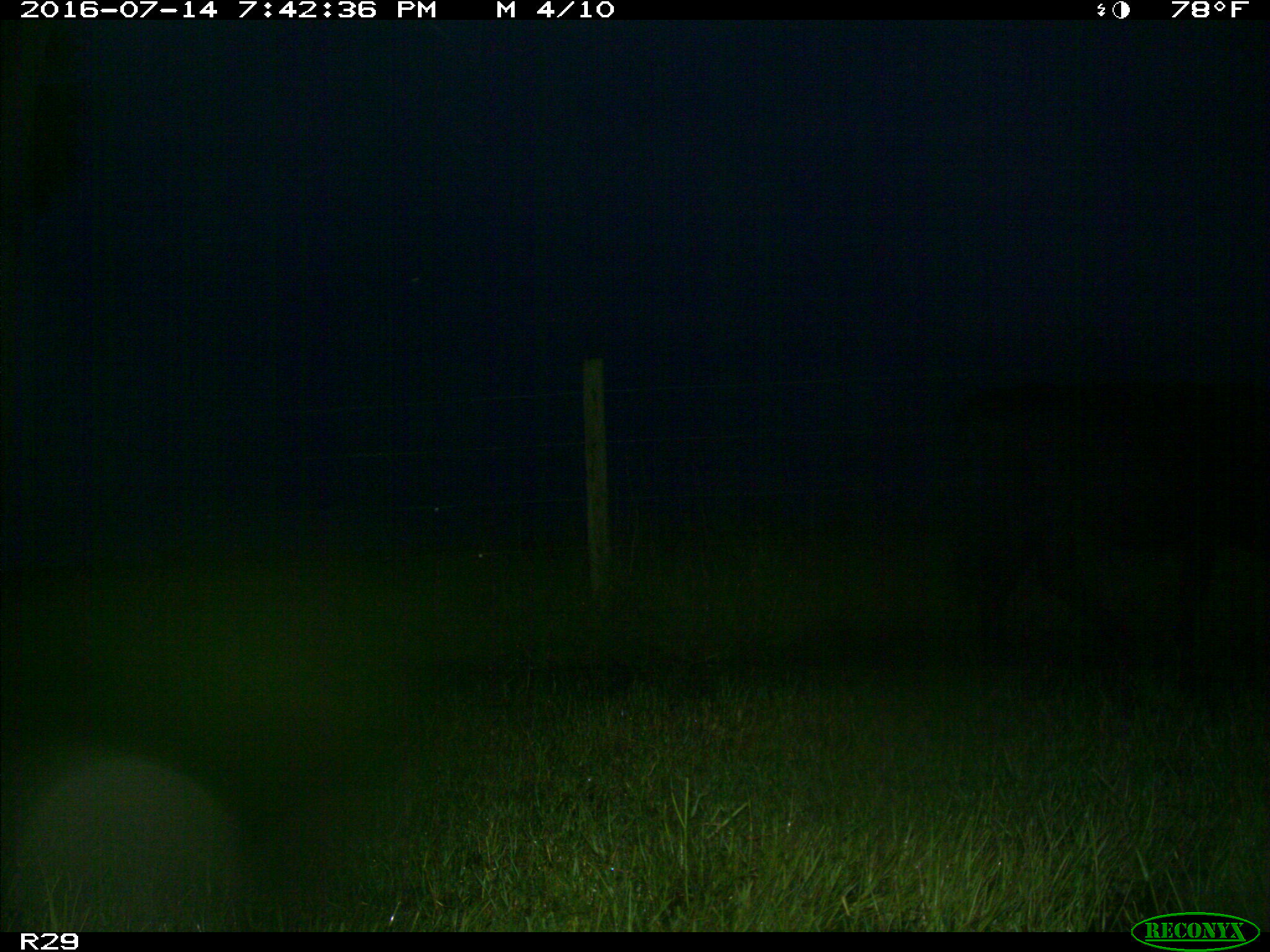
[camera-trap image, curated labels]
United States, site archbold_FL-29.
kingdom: Animalia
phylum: Chordata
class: Mammalia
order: Artiodactyla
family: Bovidae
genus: Bos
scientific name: Bos taurus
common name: domestic cow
Bos taurus (domestic cow).